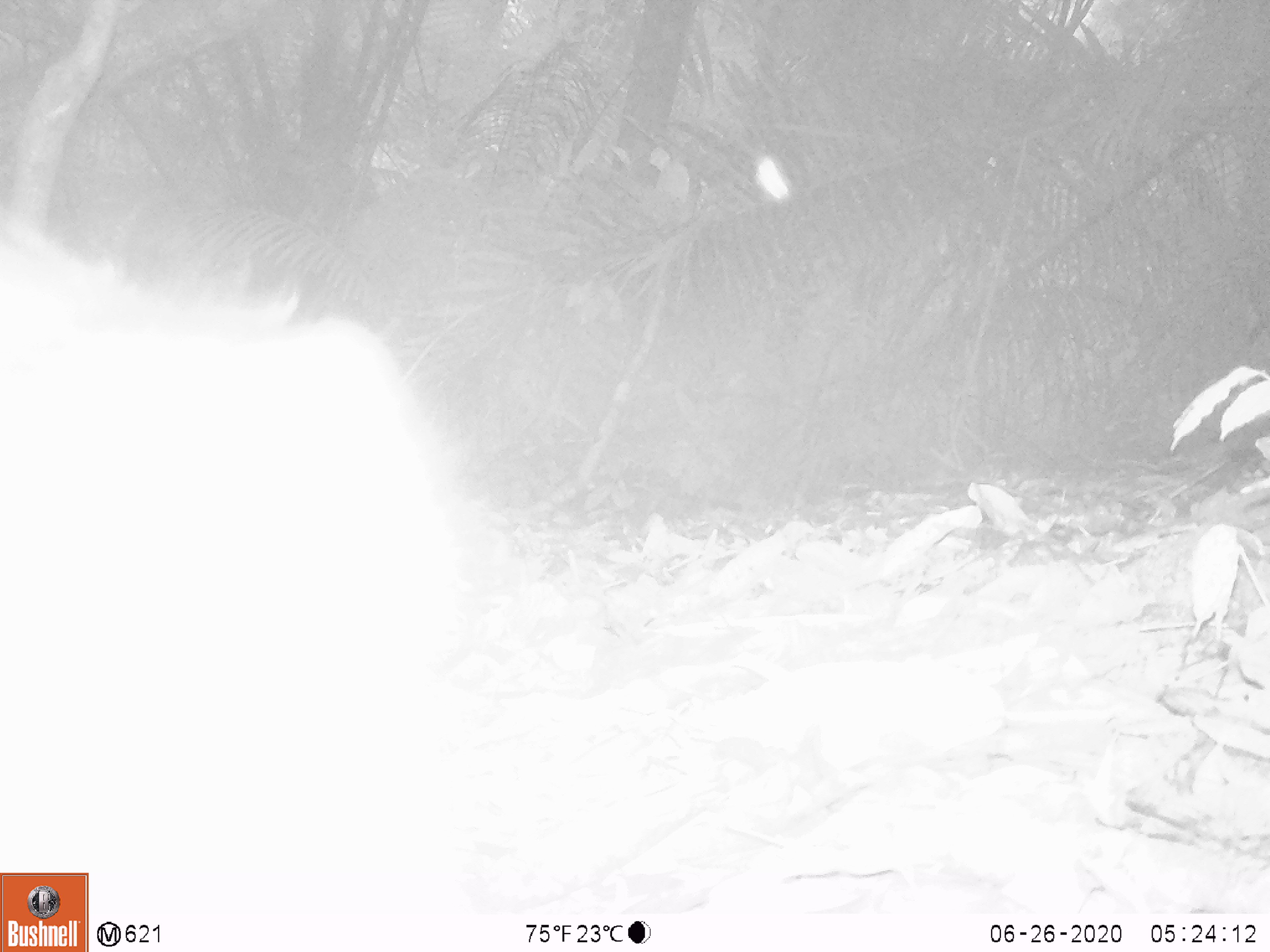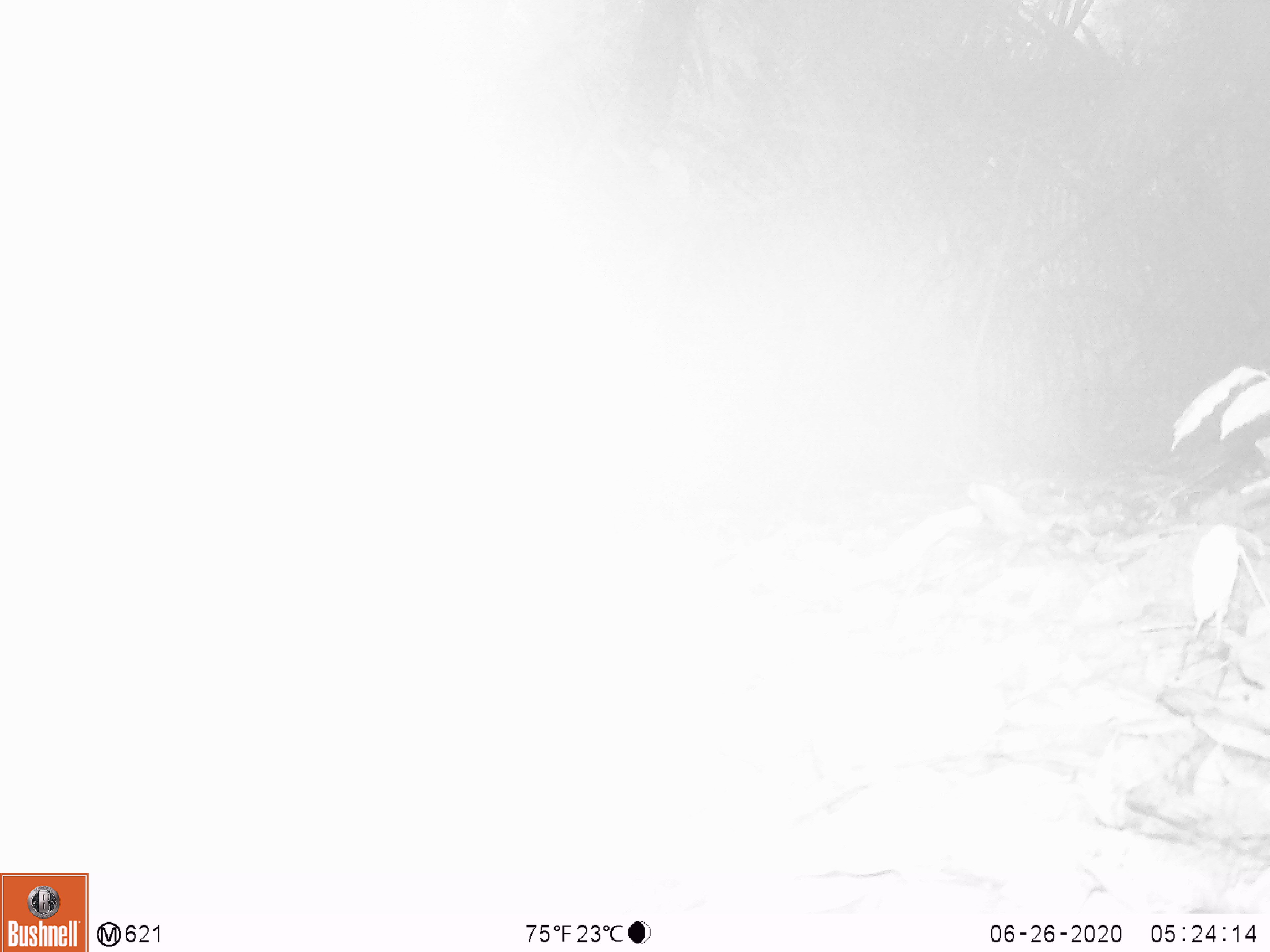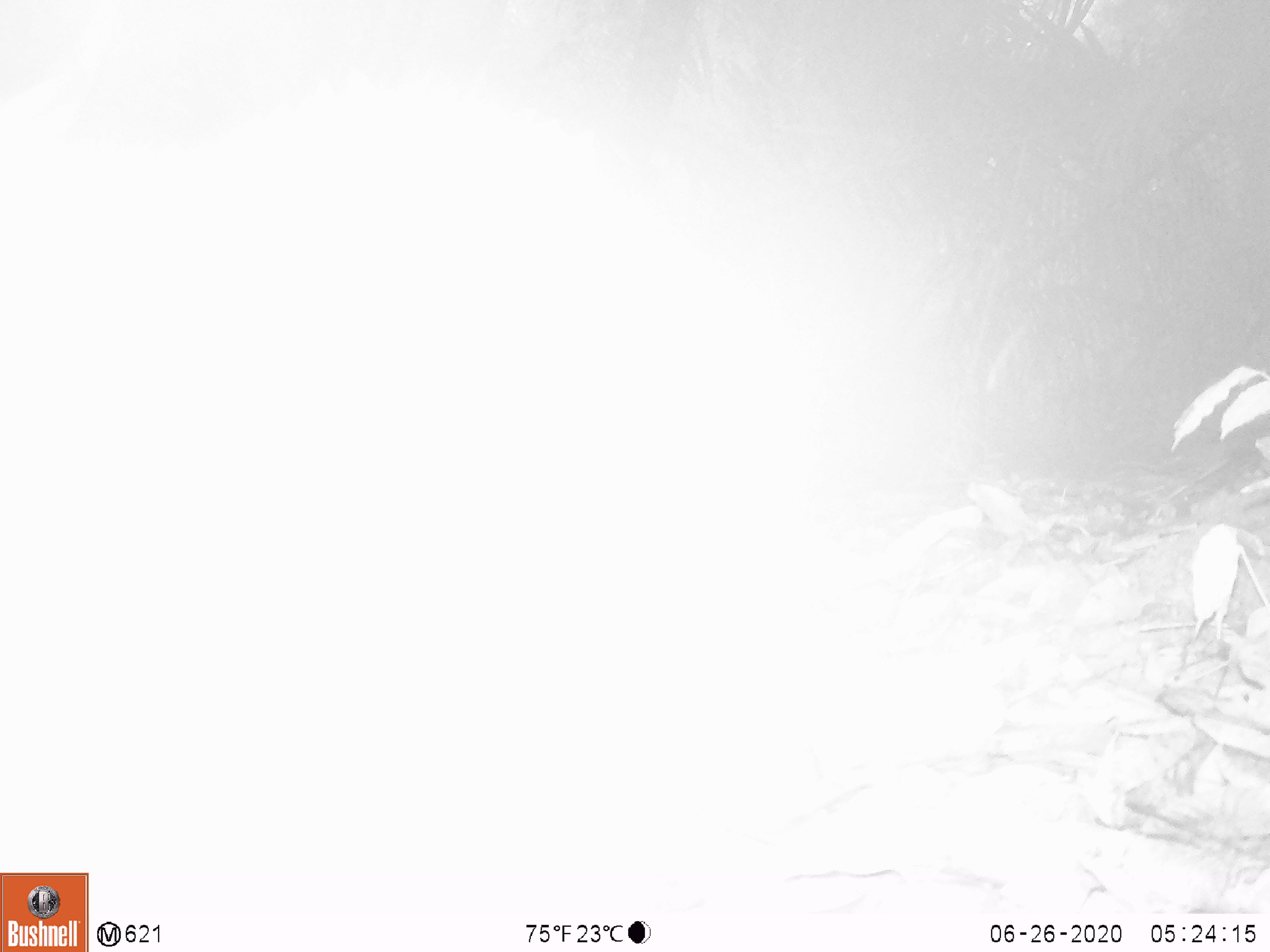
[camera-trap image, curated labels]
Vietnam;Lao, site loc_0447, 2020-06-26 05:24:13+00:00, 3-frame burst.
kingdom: Animalia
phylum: Chordata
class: Mammalia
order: Artiodactyla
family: Suidae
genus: Sus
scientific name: Sus scrofa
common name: eurasian wild pig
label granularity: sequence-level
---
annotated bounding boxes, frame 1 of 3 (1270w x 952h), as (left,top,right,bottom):
eurasian wild pig: (0,212,473,909)